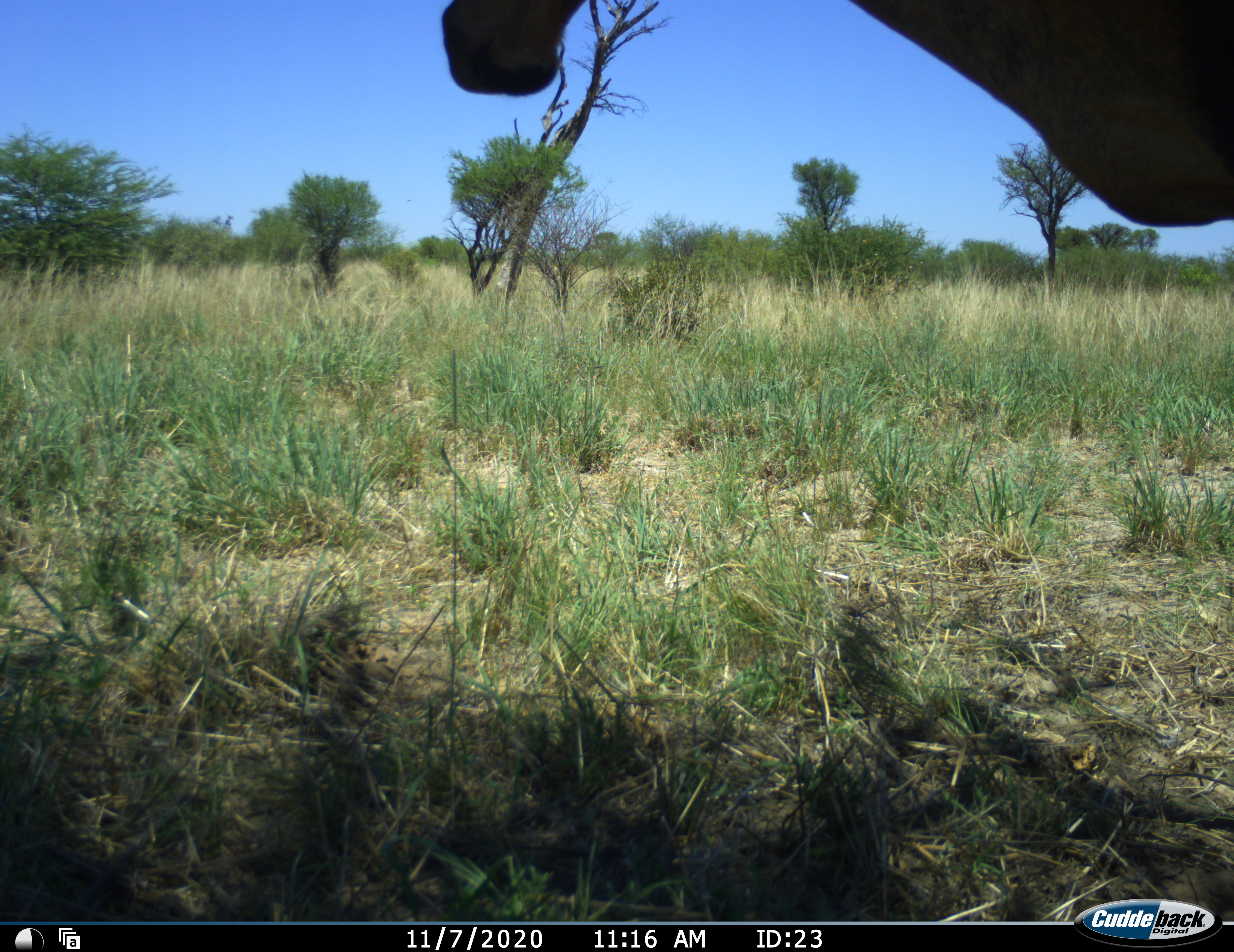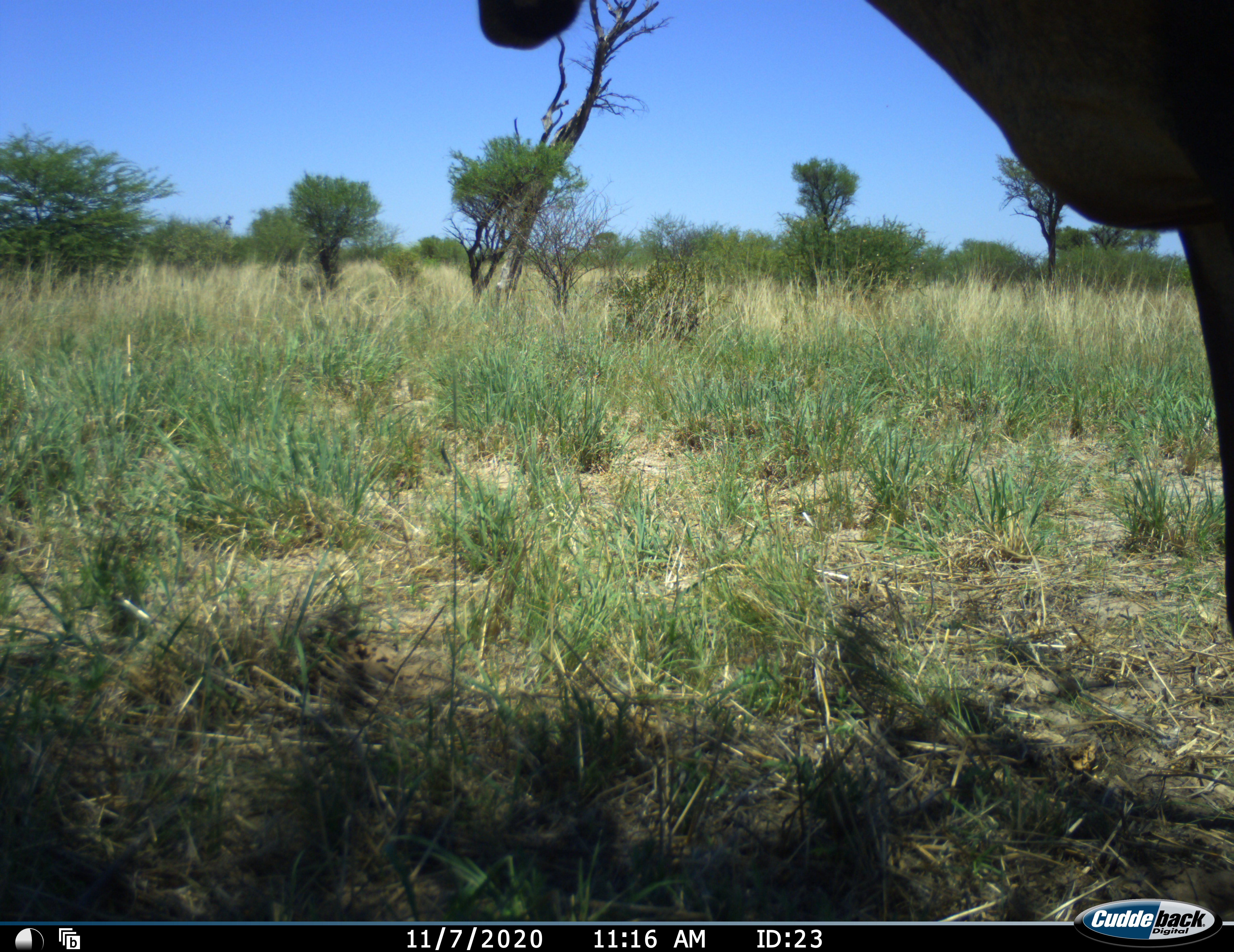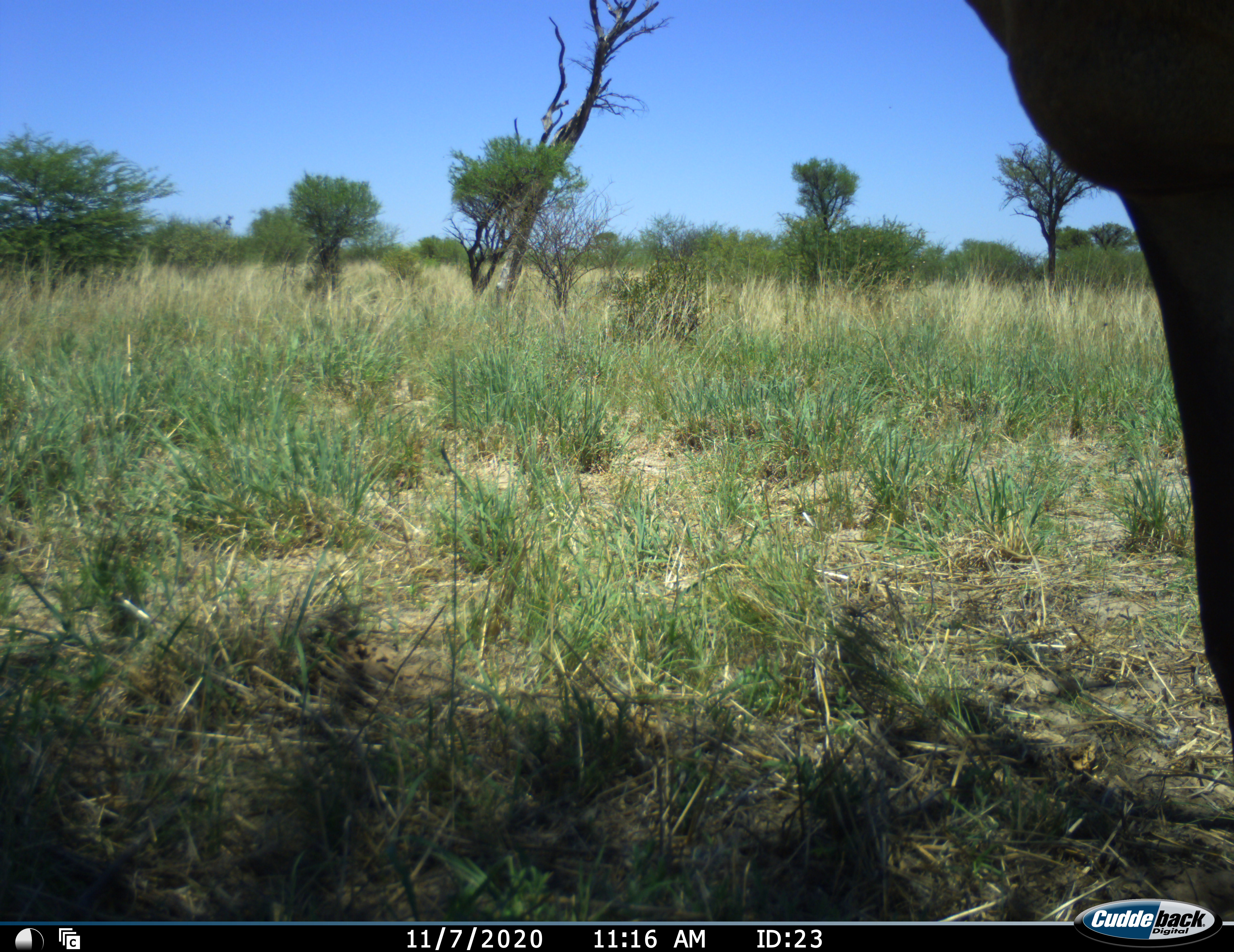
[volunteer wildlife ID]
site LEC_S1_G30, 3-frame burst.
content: unidentified animal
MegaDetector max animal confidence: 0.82